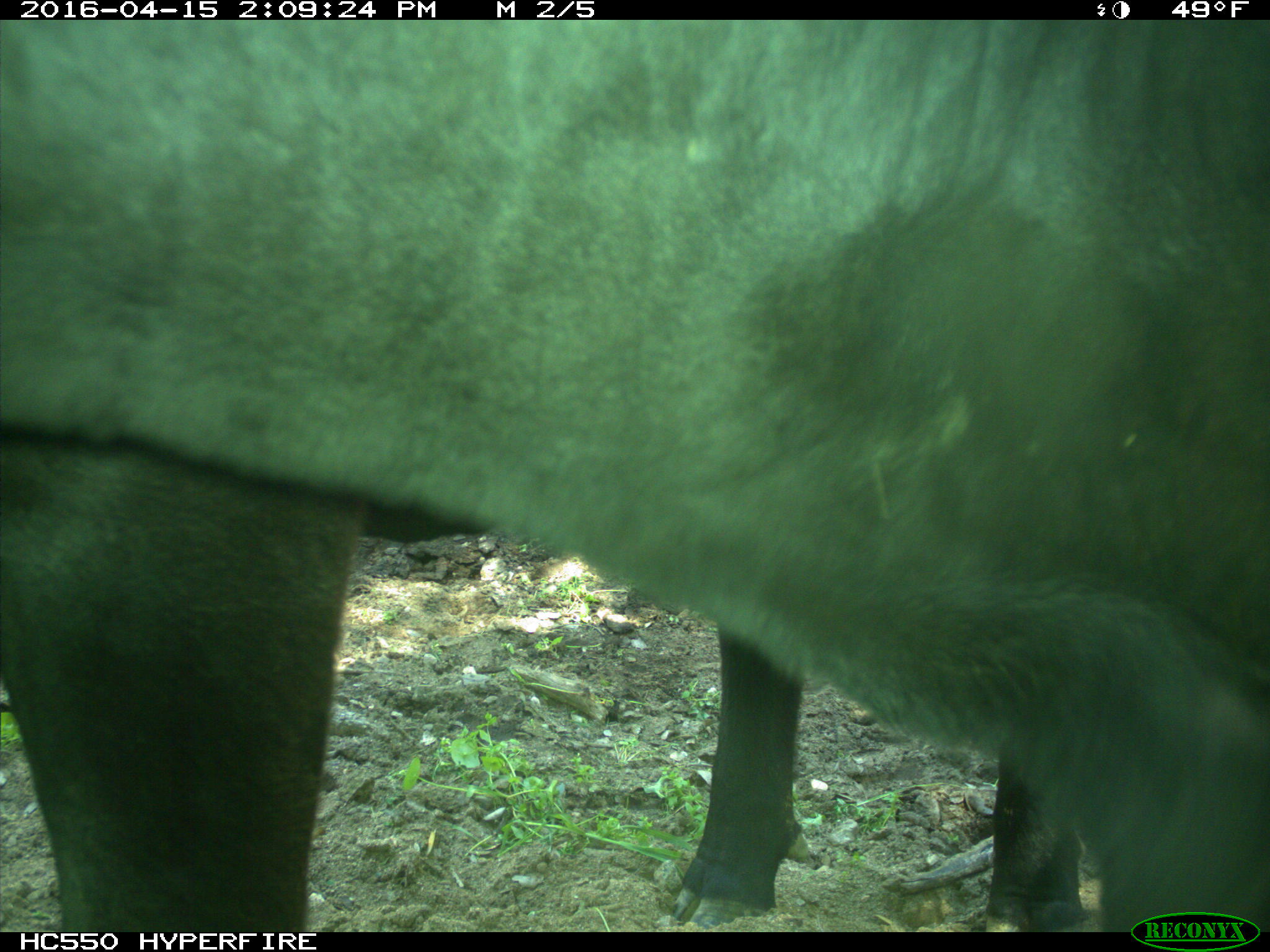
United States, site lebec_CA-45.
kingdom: Animalia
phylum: Chordata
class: Mammalia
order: Artiodactyla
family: Bovidae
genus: Bos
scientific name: Bos taurus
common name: domestic cow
Bos taurus (domestic cow).